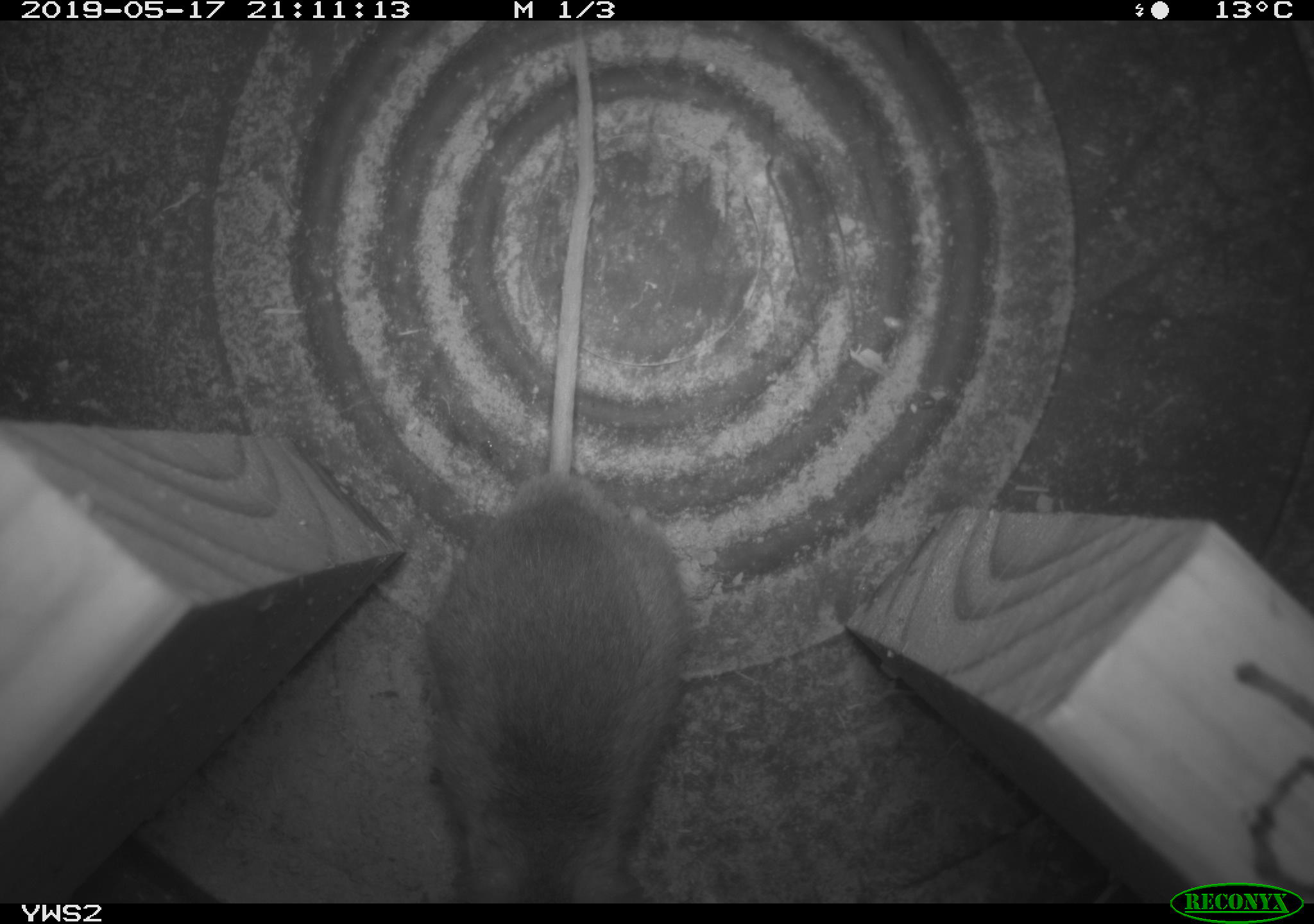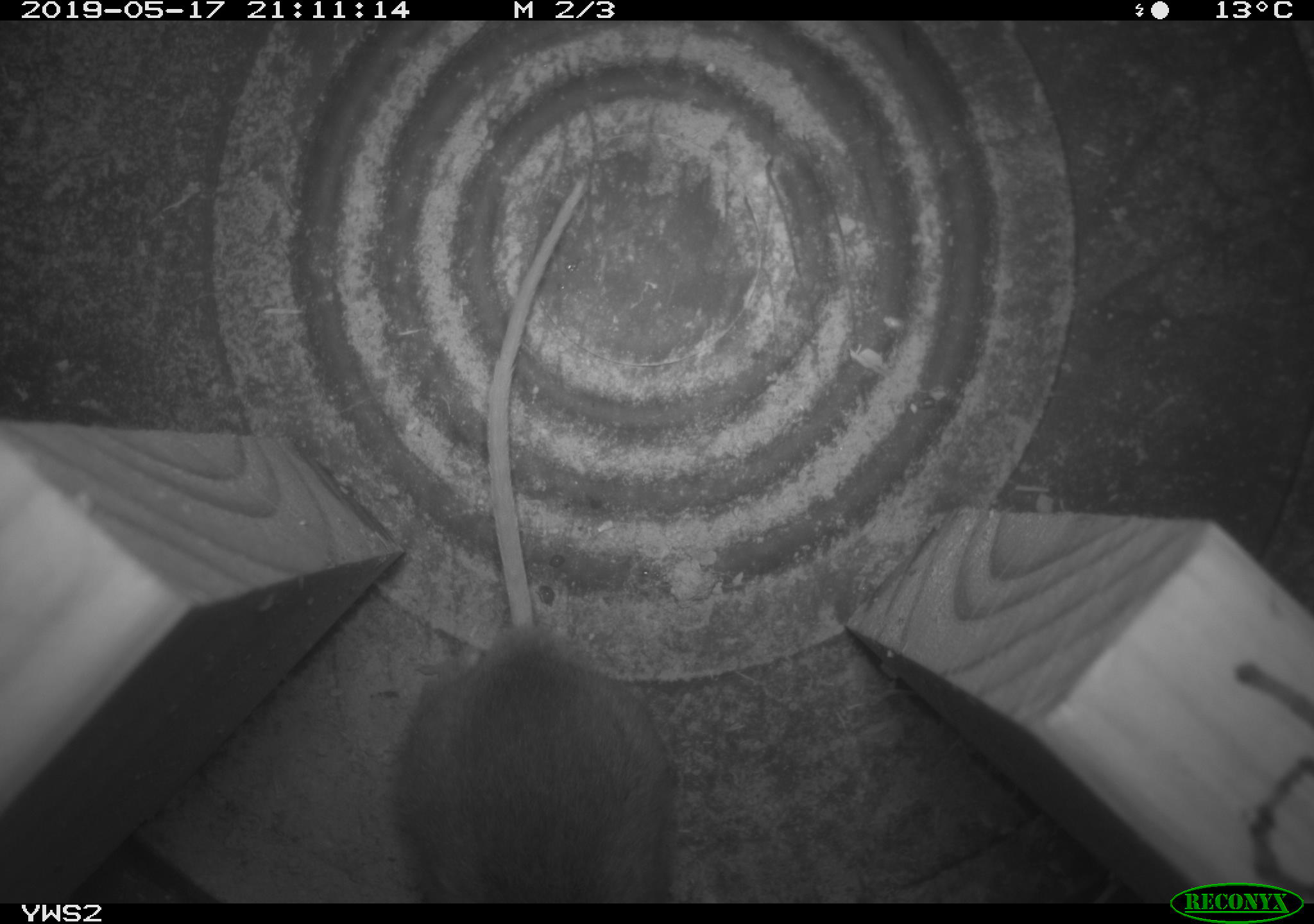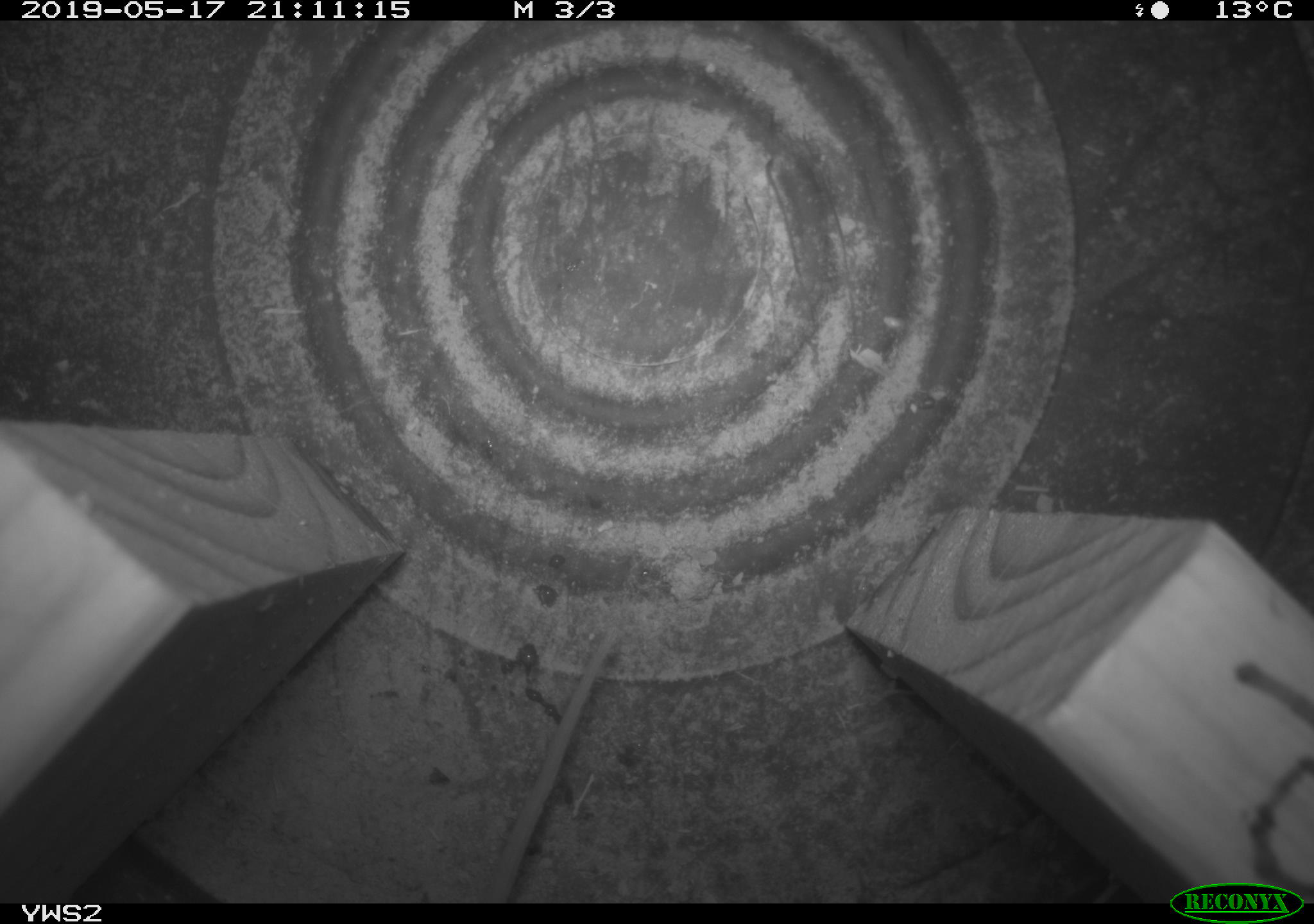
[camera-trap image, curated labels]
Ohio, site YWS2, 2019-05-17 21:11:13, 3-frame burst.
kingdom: Animalia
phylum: Chordata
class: Mammalia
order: Rodentia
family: Cricetidae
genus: Peromyscus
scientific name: Peromyscus leucopus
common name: white-footed mouse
White-footed mouse (Peromyscus leucopus).